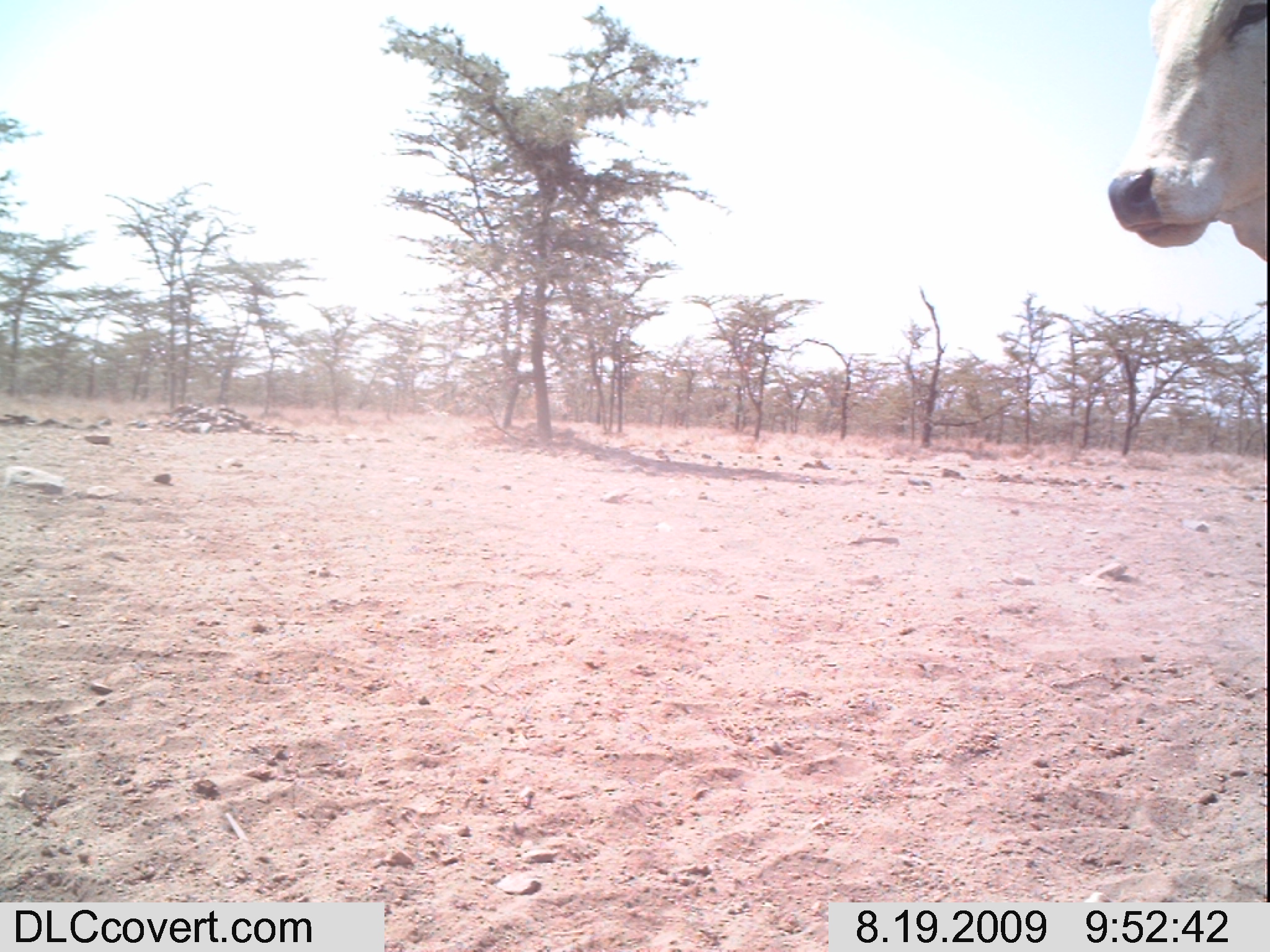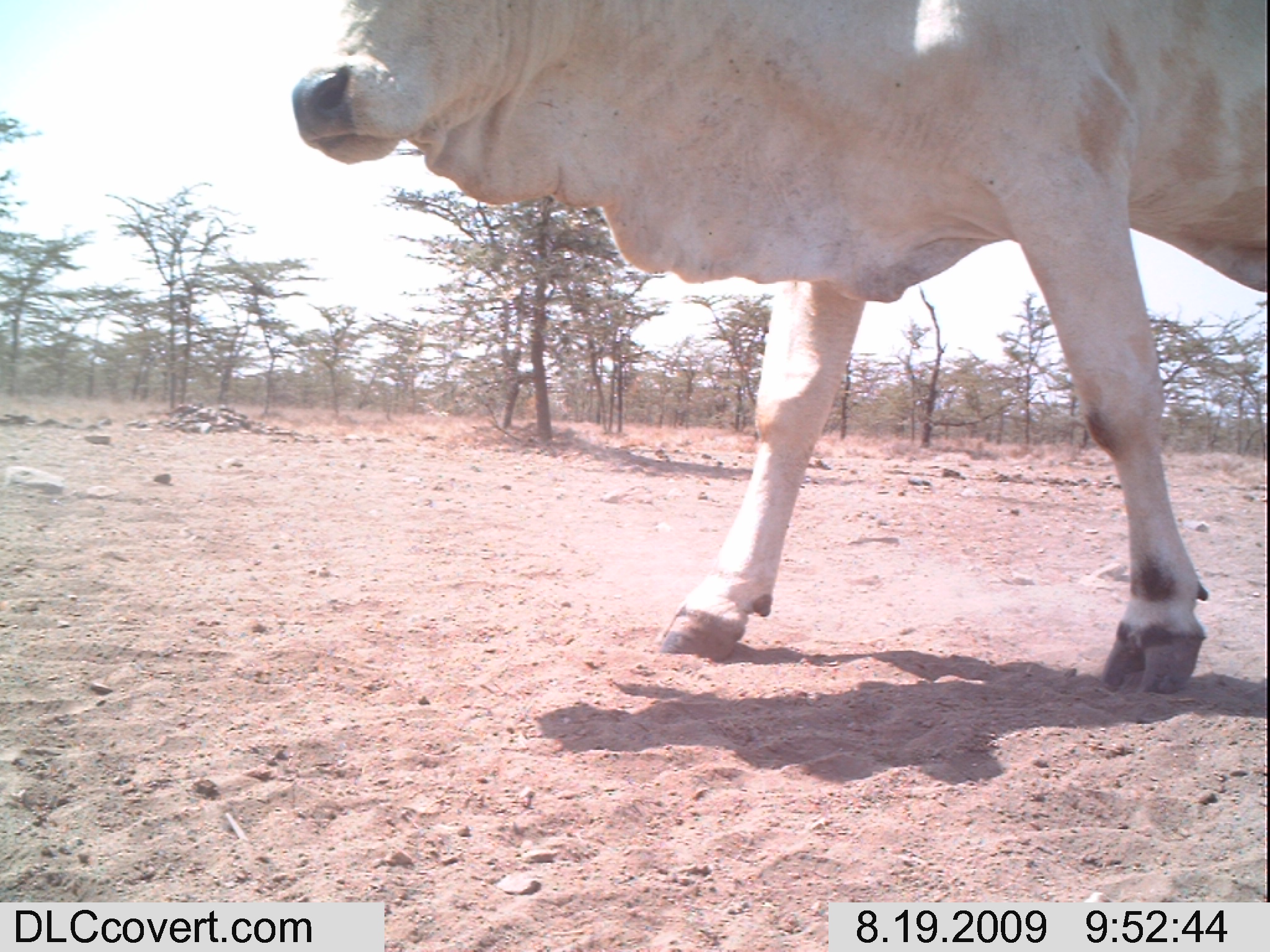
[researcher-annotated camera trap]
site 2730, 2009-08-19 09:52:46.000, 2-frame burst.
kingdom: Animalia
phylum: Chordata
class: Mammalia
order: Artiodactyla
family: Bovidae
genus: Bos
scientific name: Bos taurus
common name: domestic cattle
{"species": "Bos taurus (domestic cattle)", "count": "1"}